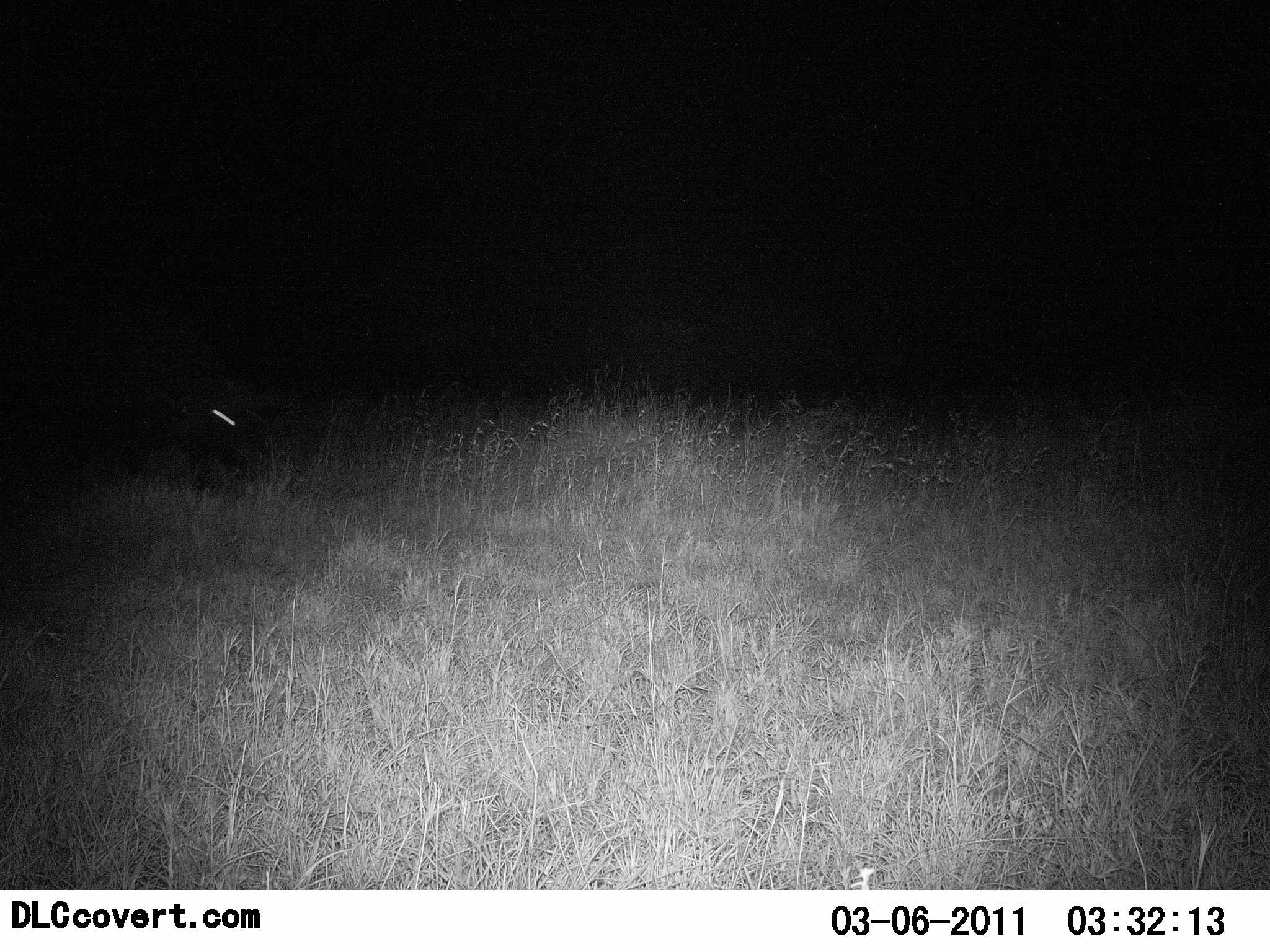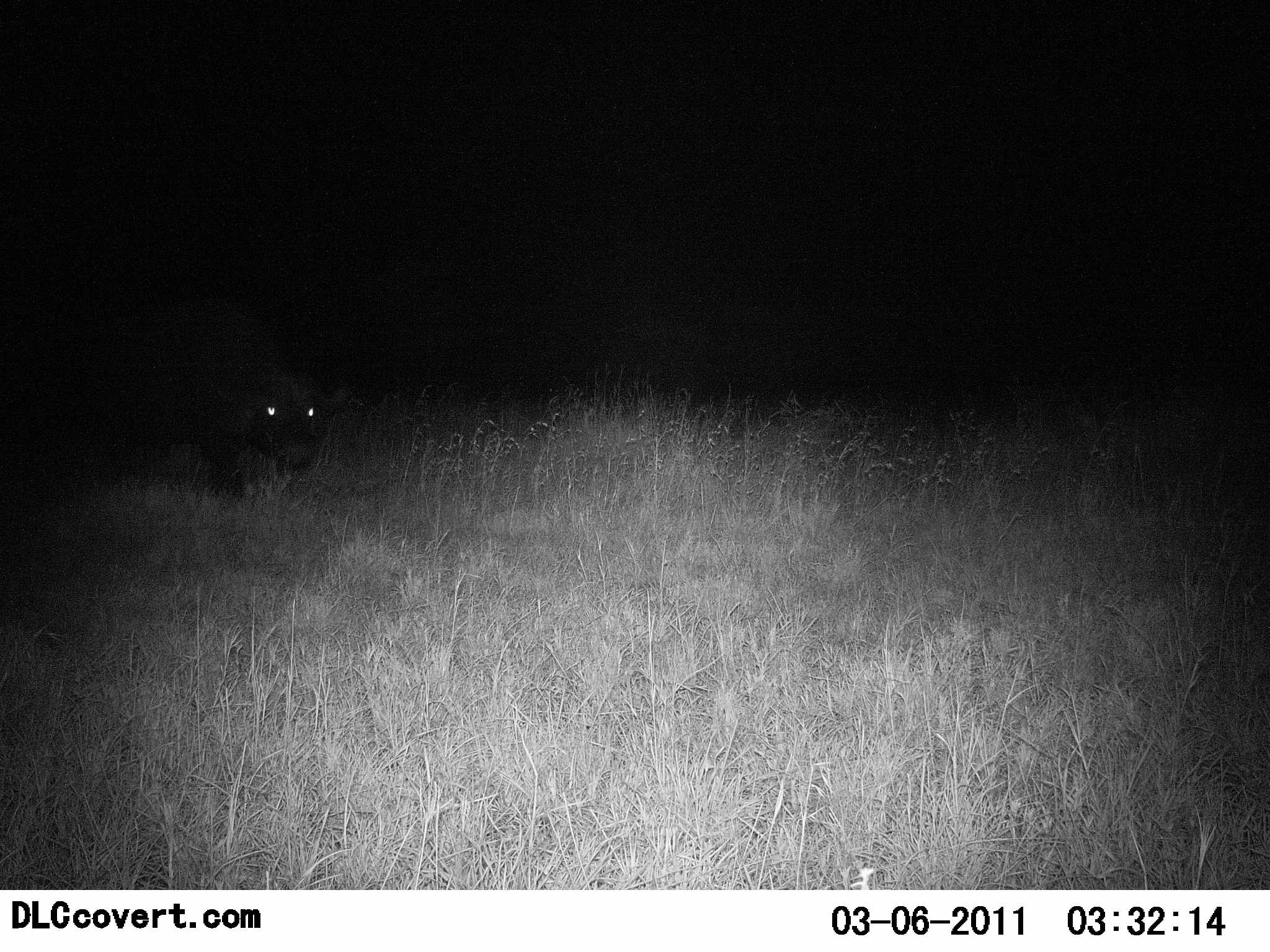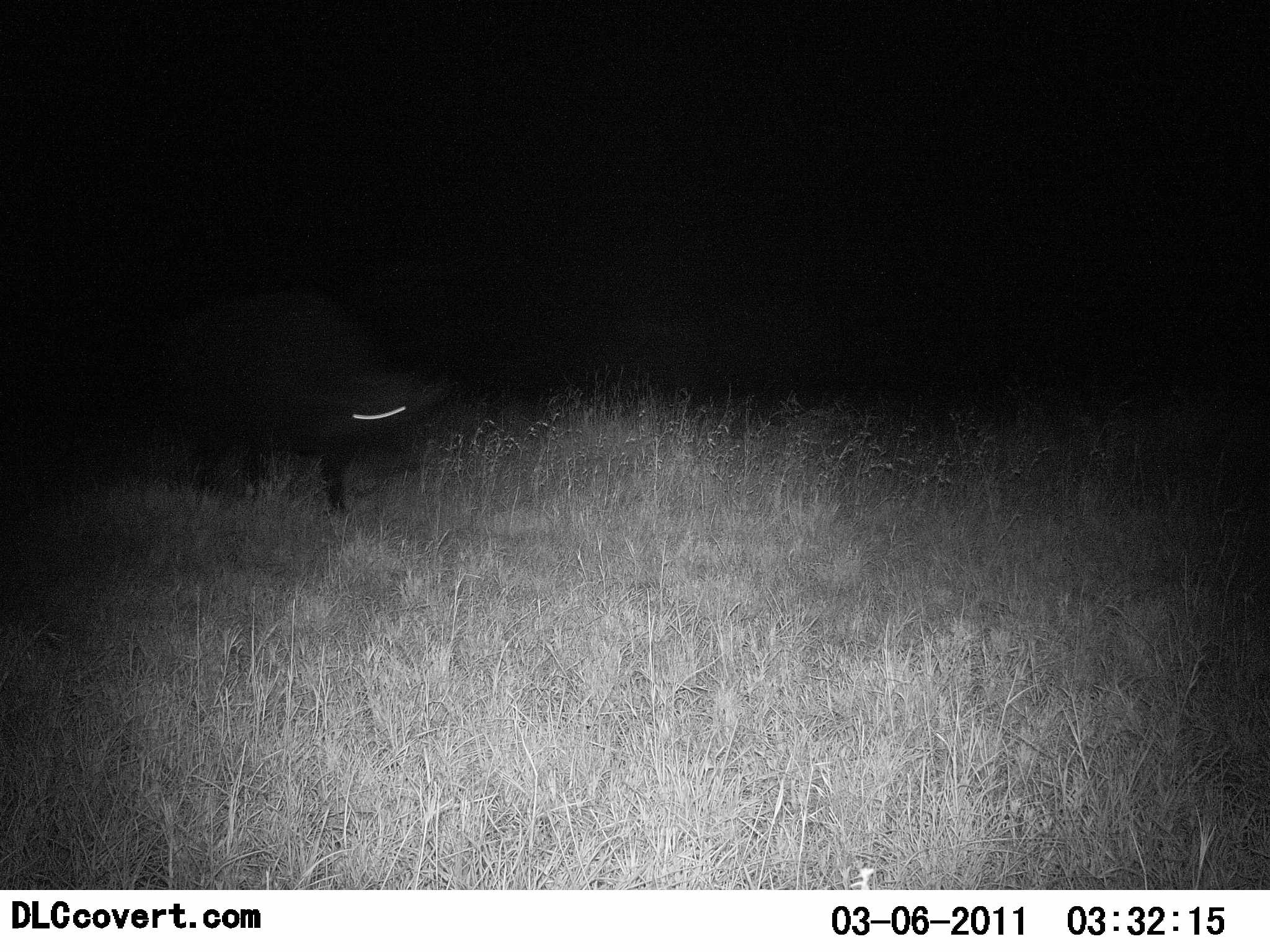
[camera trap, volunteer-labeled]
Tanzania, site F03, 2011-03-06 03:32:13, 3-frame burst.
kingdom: Animalia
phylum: Chordata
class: Mammalia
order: Artiodactyla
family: Bovidae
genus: Syncerus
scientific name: Syncerus caffer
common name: cape buffalo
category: buffalo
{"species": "buffalo (cape buffalo) (Syncerus caffer)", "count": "1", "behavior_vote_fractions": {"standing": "36%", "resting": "0%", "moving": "82%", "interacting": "0%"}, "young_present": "0%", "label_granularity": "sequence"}